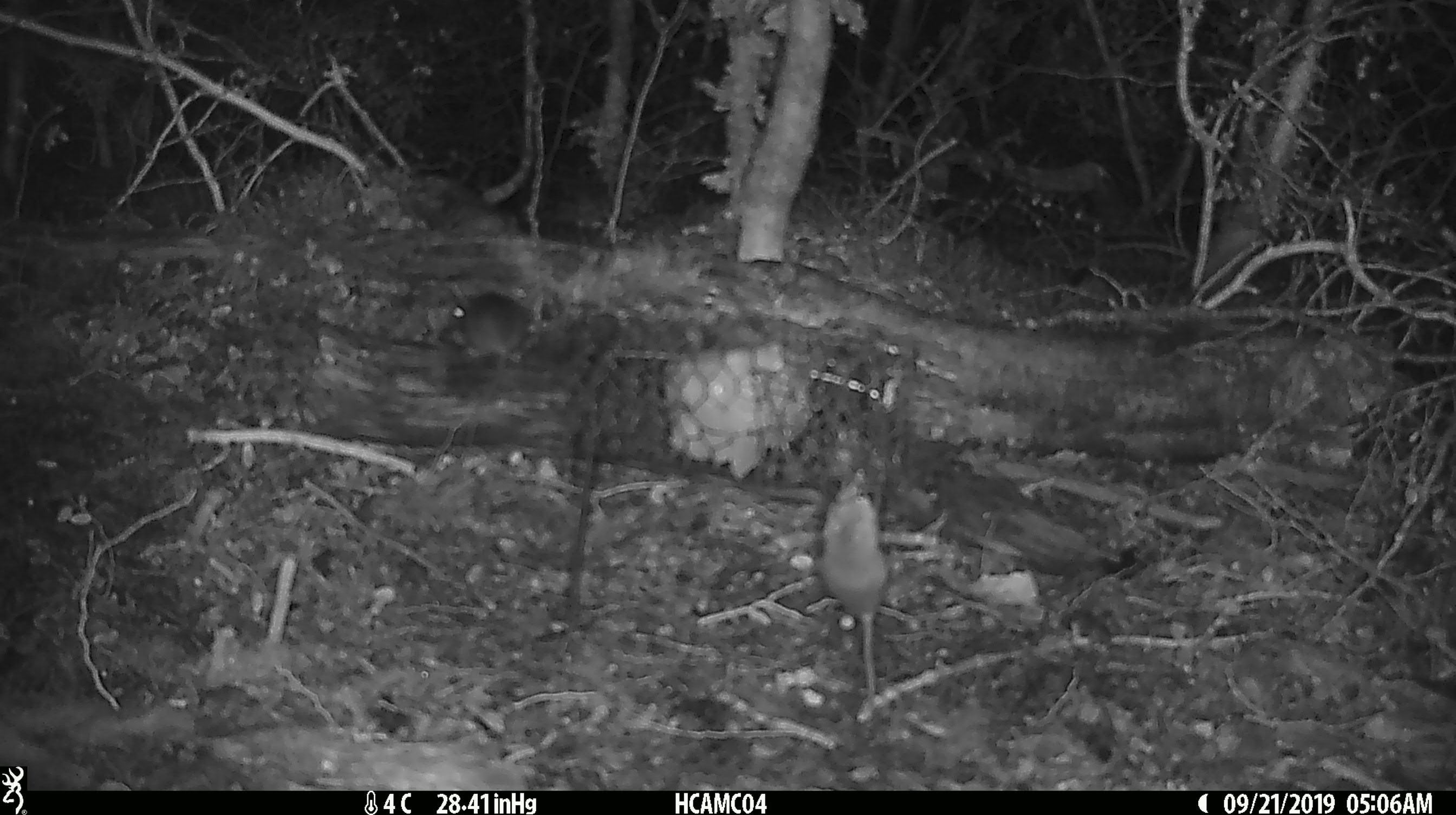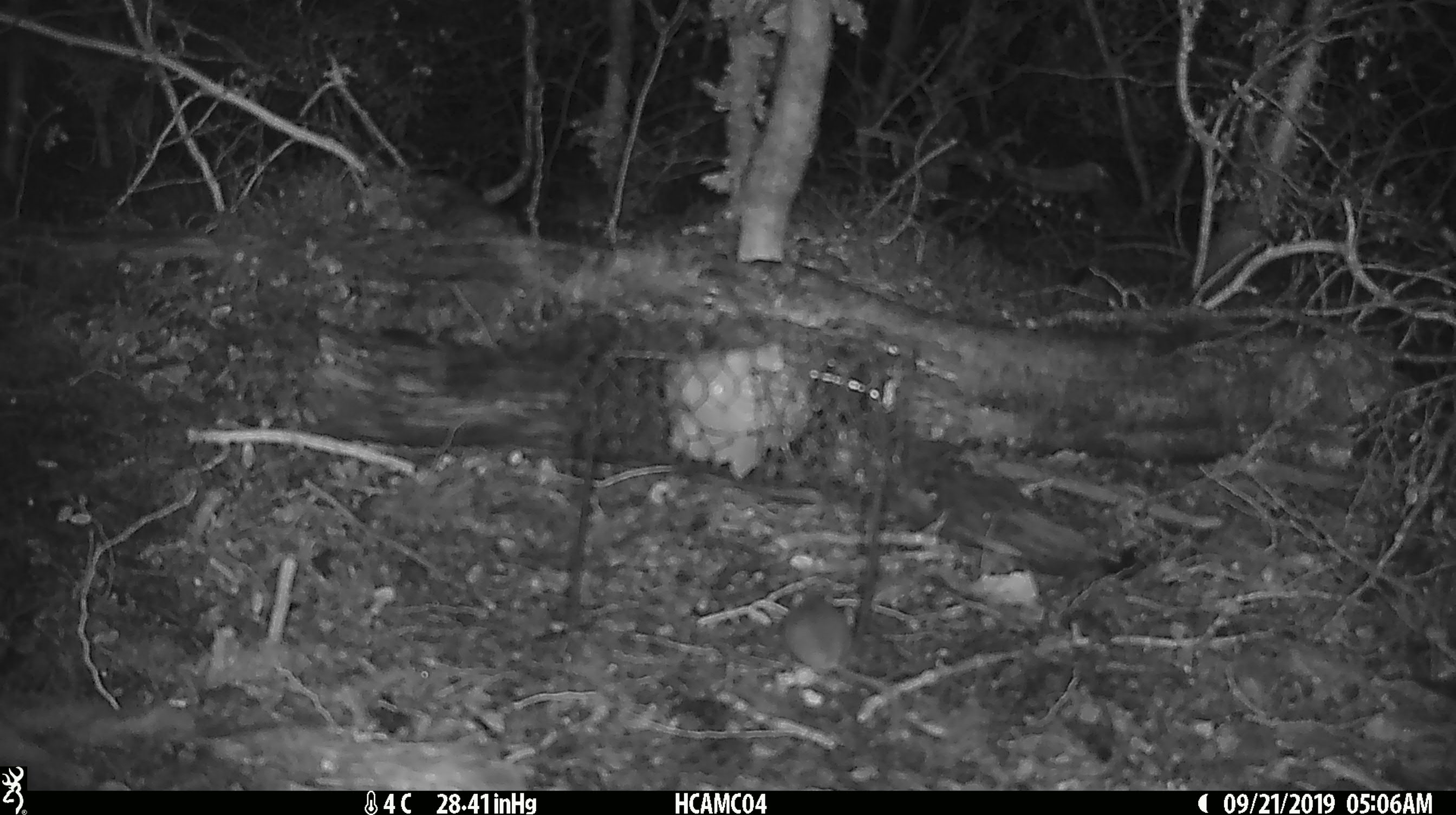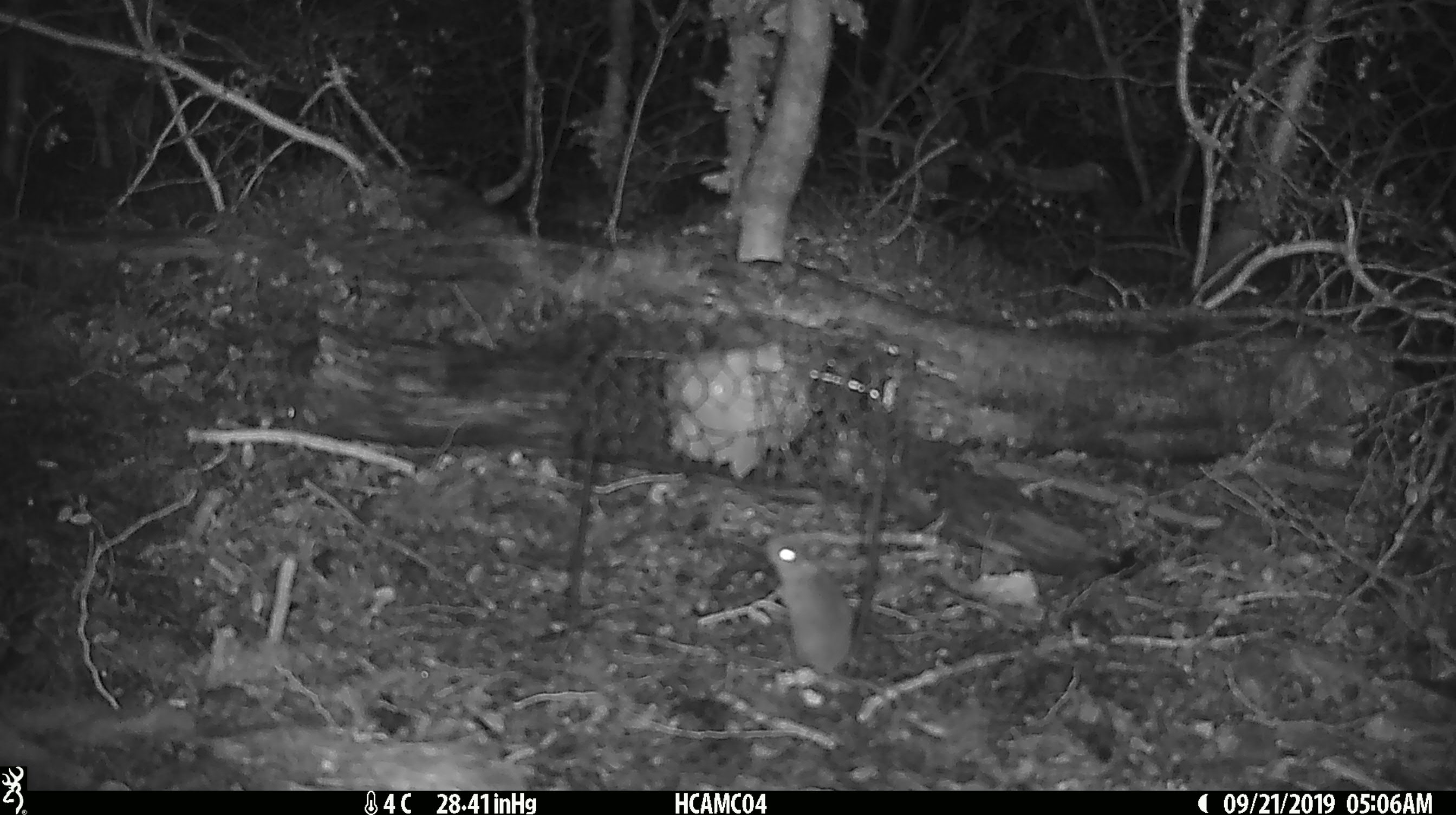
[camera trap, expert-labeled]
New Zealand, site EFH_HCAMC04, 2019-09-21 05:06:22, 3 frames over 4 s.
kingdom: Animalia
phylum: Chordata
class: Mammalia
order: Rodentia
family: Muridae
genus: Mus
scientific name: Mus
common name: mouse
Mouse (Mus).